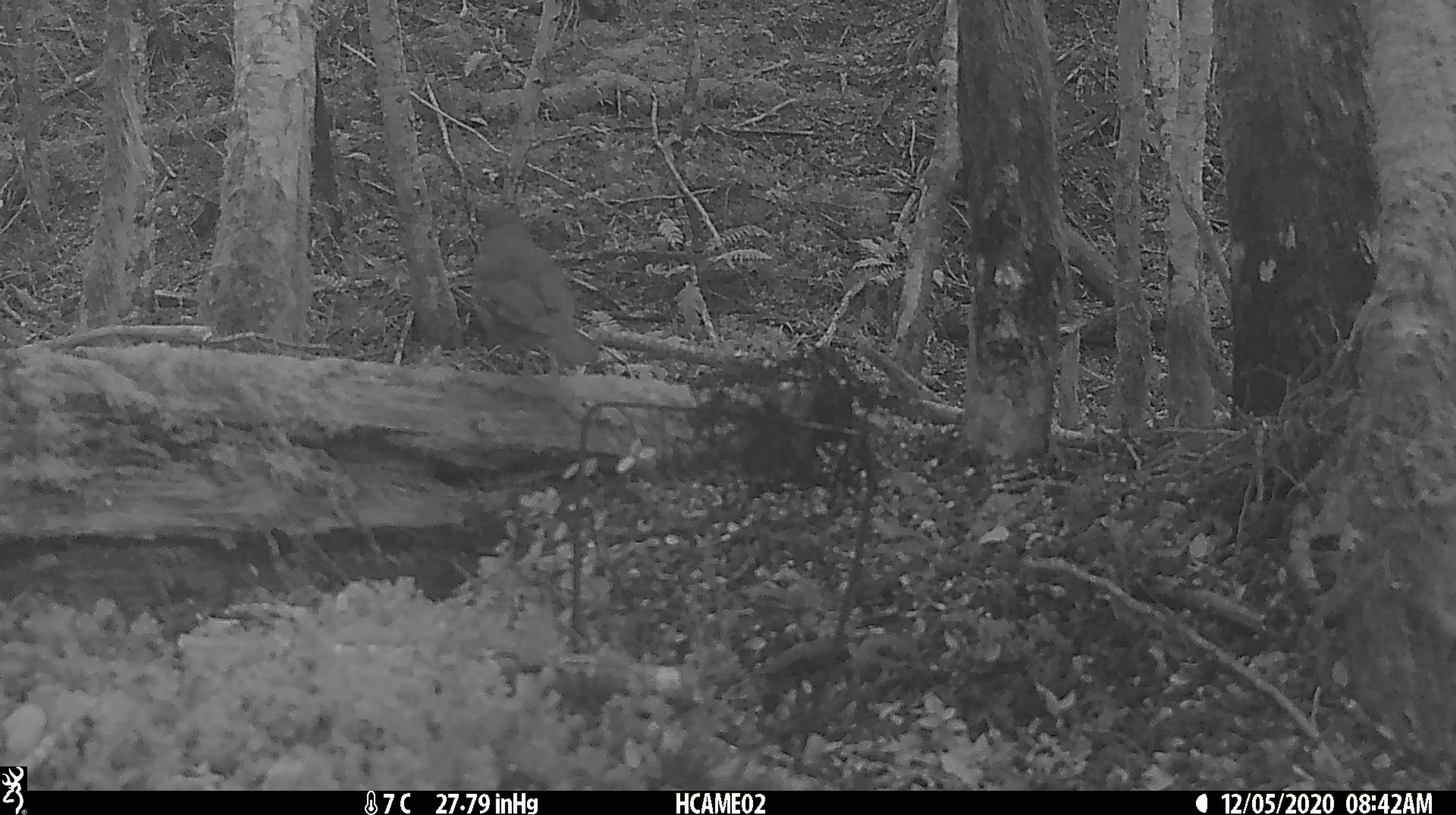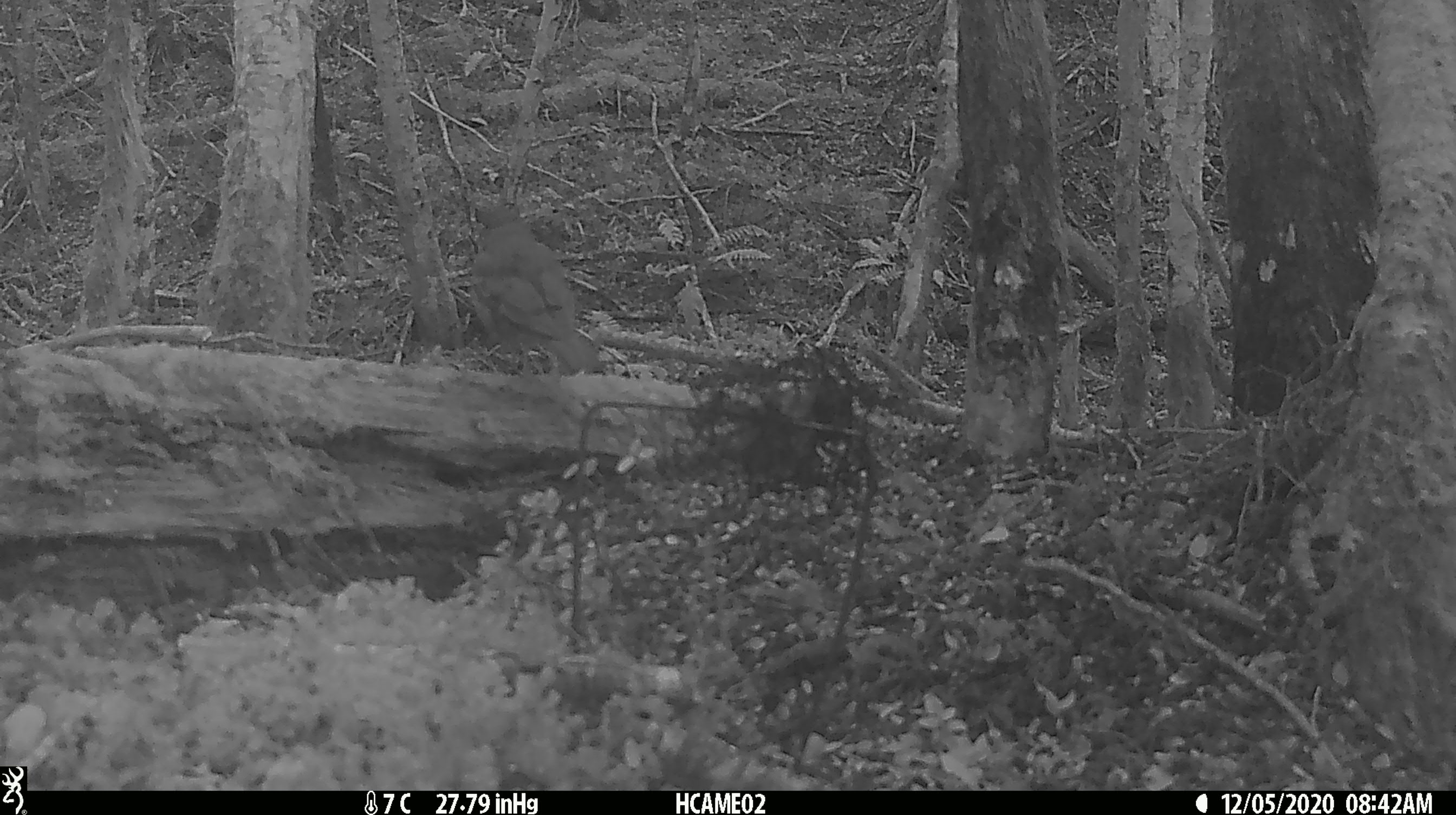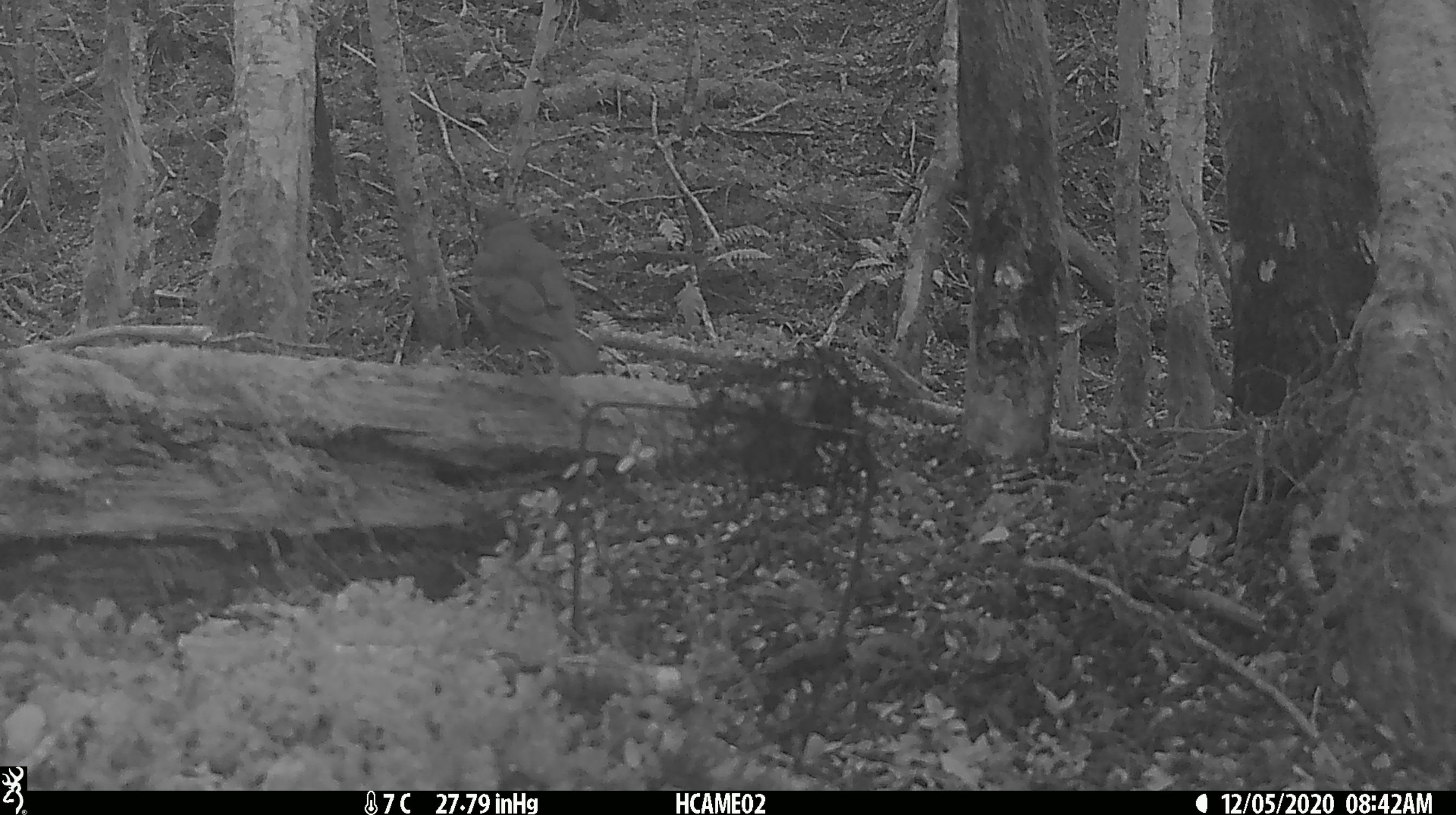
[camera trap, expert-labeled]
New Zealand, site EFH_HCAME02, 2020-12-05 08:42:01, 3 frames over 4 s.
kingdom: Animalia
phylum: Chordata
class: Aves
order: Passeriformes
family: Petroicidae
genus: Petroica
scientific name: Petroica australis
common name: new zealand robin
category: robin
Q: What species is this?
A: Robin (new zealand robin) (Petroica australis).